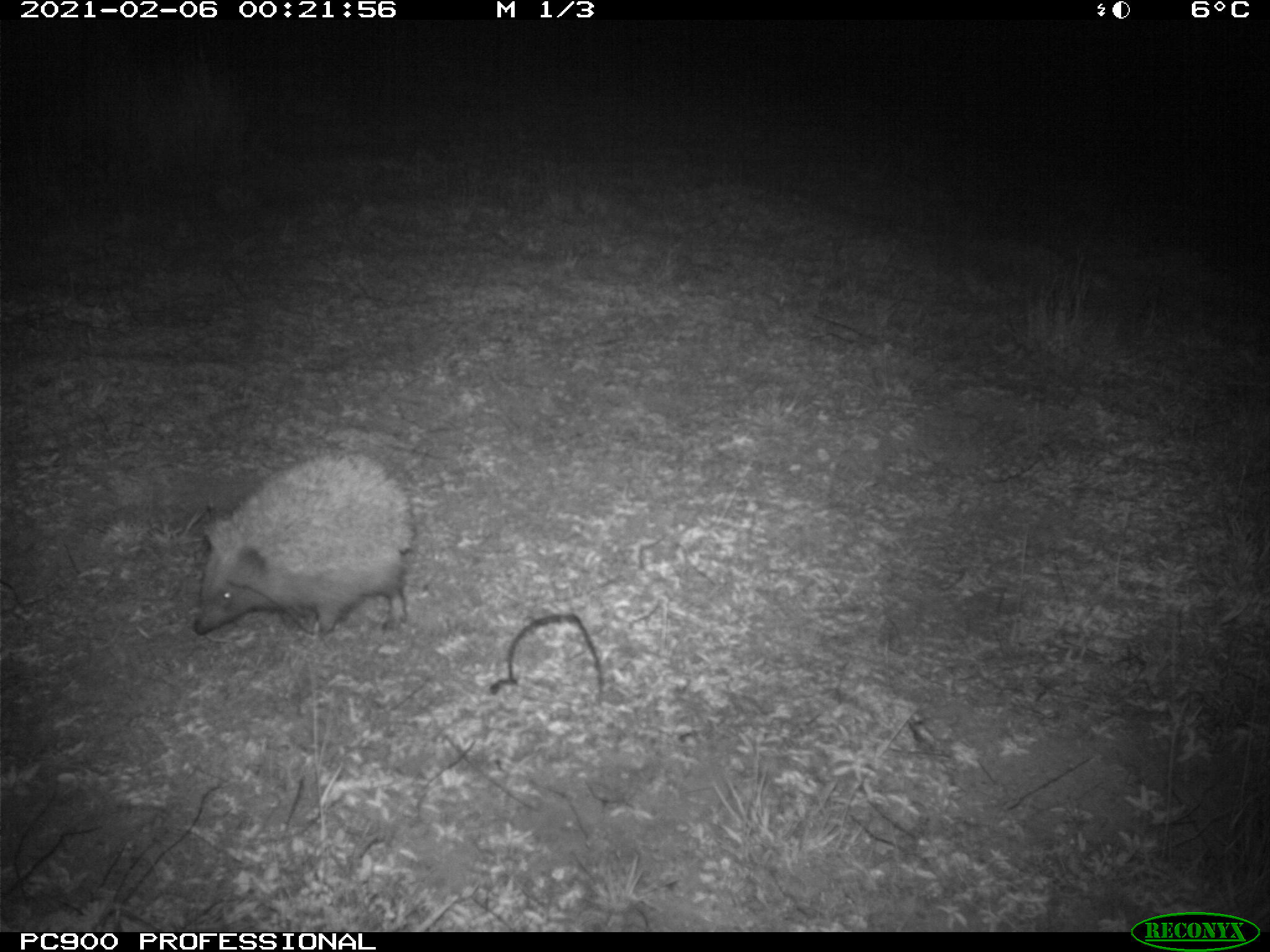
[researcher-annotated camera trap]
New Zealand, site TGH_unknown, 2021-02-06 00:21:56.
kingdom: Animalia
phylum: Chordata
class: Mammalia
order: Eulipotyphla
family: Erinaceidae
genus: Erinaceus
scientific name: Erinaceus europaeus europaeus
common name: european hedgehog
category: hedgehog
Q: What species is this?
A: Hedgehog (european hedgehog) (Erinaceus europaeus europaeus).